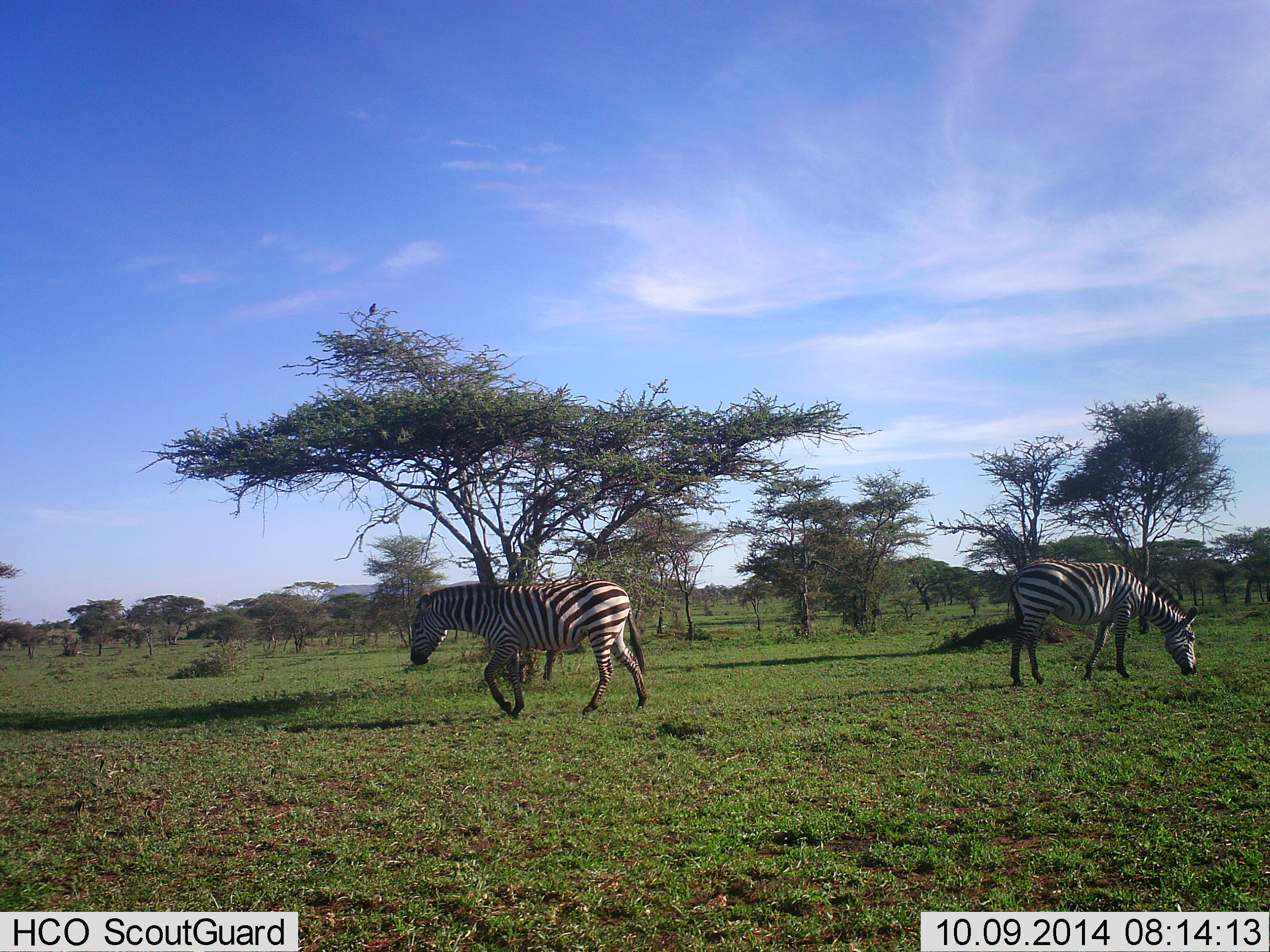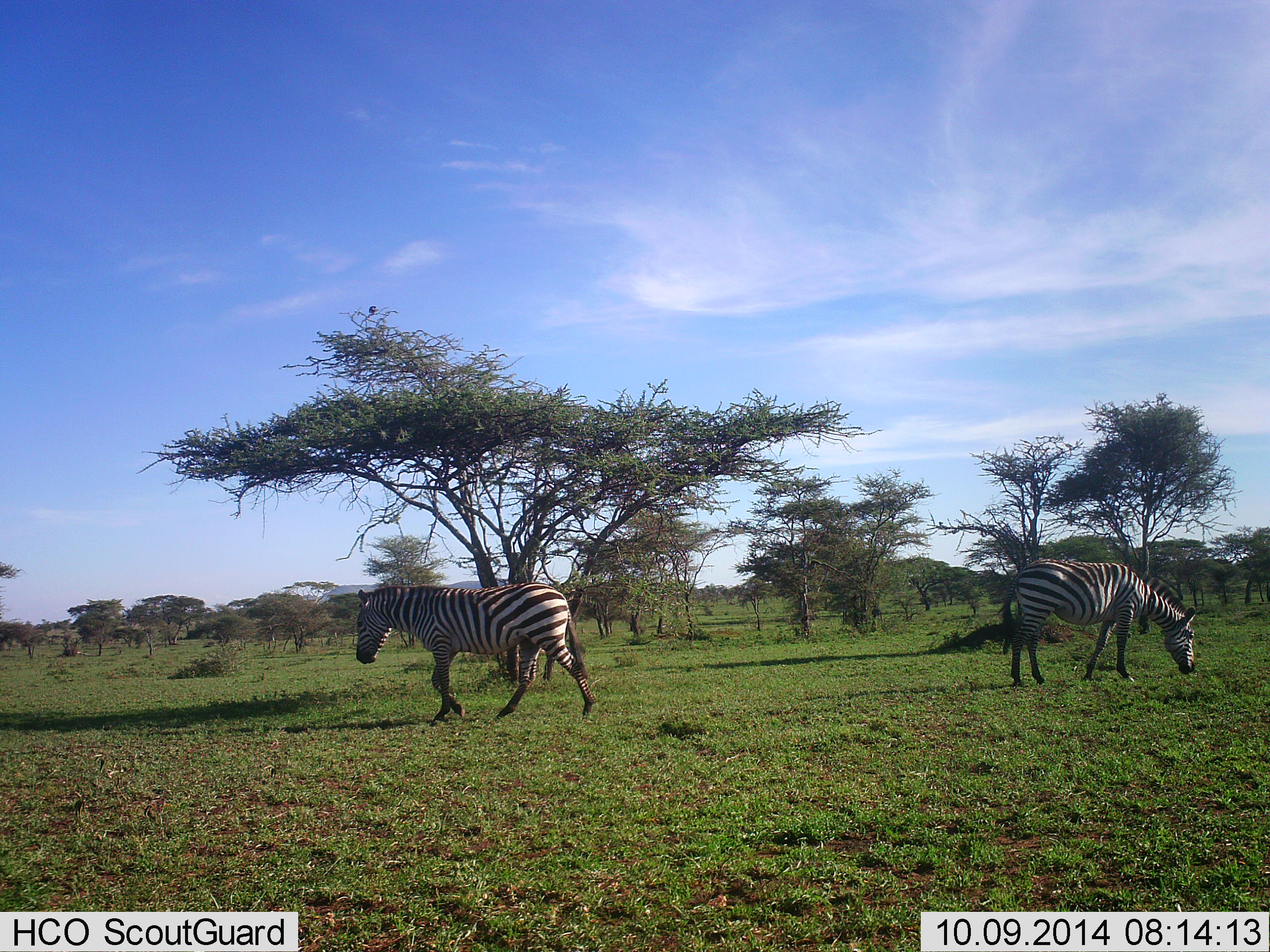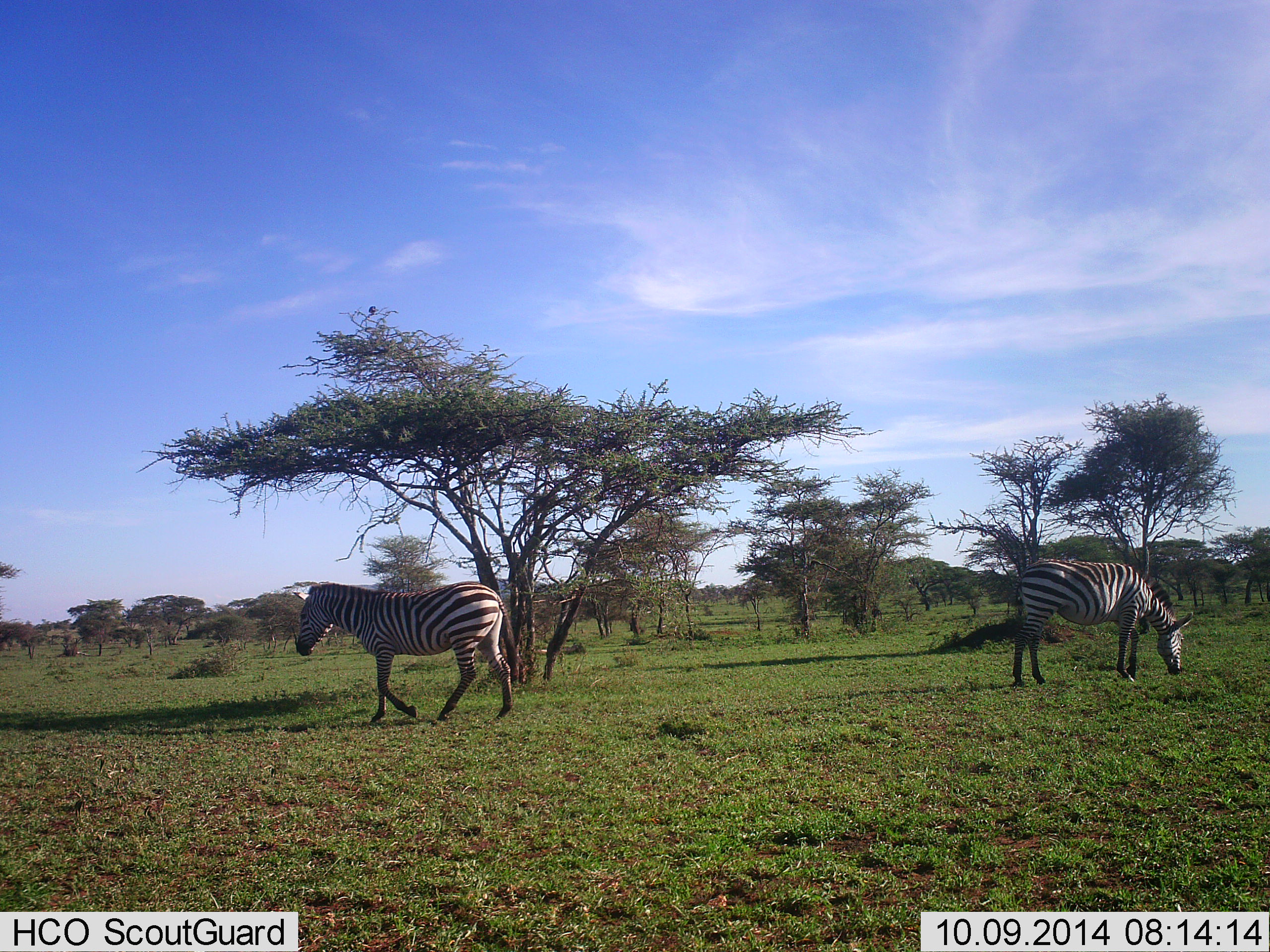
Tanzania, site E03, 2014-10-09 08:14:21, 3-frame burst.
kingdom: Animalia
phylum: Chordata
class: Mammalia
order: Perissodactyla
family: Equidae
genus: Equus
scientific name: Equus quagga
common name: plains zebra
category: zebra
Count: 2.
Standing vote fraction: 33%.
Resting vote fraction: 0%.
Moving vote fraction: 83%.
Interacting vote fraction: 0%.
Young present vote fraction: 0%.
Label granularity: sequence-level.